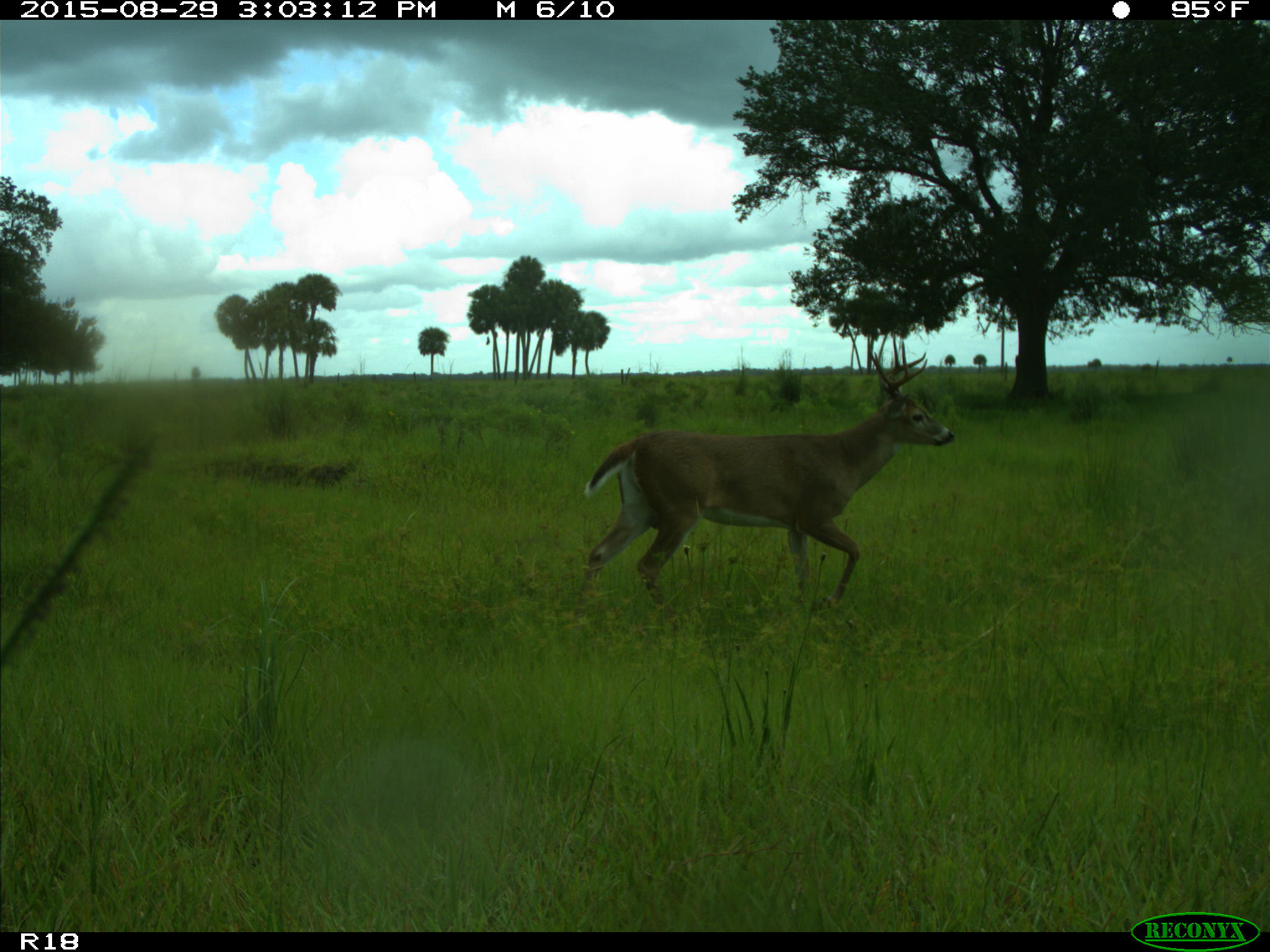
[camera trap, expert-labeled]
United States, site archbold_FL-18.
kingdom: Animalia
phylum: Chordata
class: Mammalia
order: Artiodactyla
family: Cervidae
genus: Odocoileus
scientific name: Odocoileus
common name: deer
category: unidentified deer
Unidentified deer (deer) (Odocoileus).